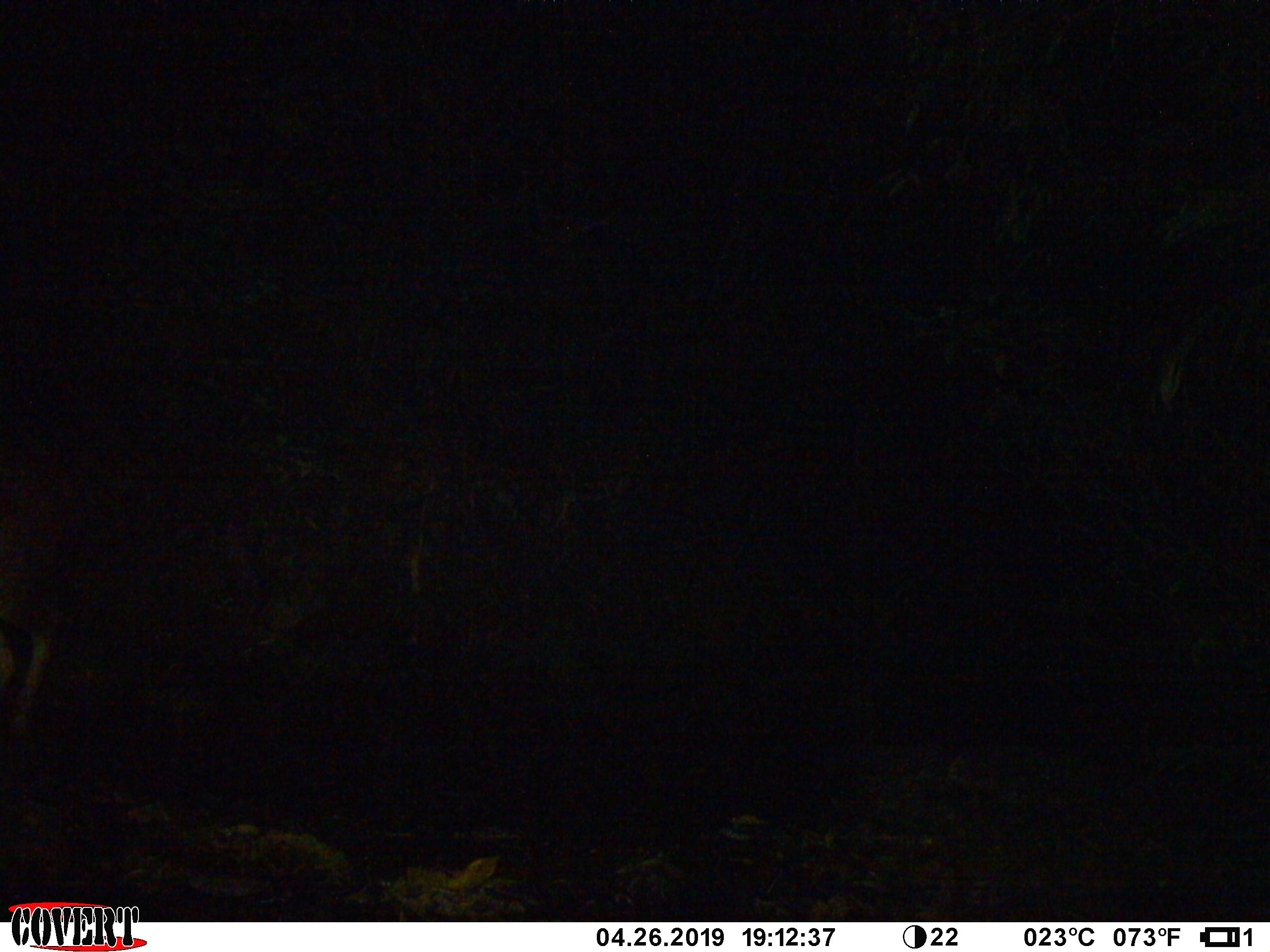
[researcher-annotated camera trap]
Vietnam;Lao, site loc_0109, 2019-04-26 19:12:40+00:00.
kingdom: Animalia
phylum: Chordata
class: Mammalia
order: Artiodactyla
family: Cervidae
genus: Rusa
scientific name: Rusa unicolor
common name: sambar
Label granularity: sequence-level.